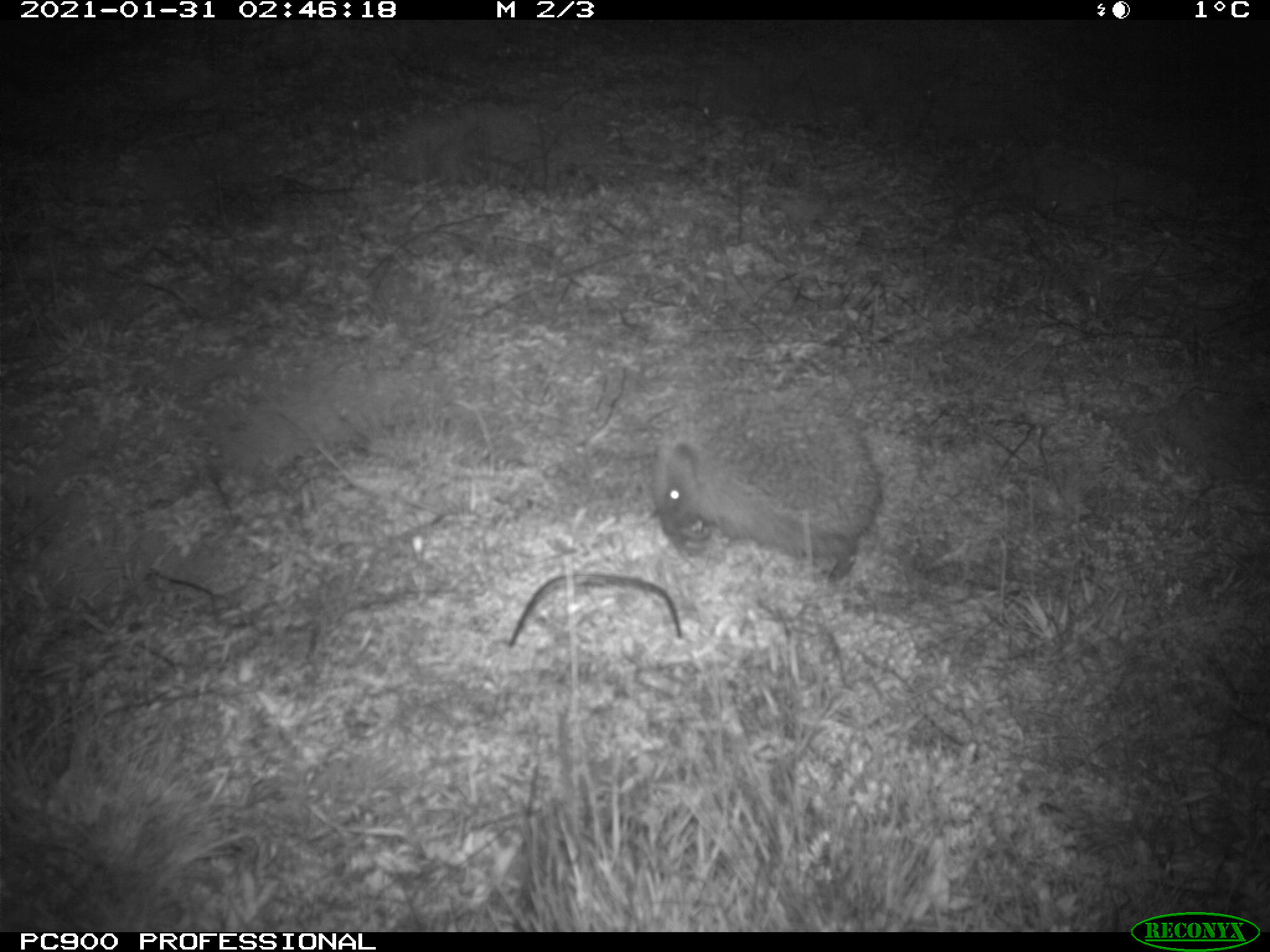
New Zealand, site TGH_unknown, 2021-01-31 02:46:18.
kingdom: Animalia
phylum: Chordata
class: Mammalia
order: Eulipotyphla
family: Erinaceidae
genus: Erinaceus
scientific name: Erinaceus europaeus europaeus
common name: european hedgehog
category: hedgehog